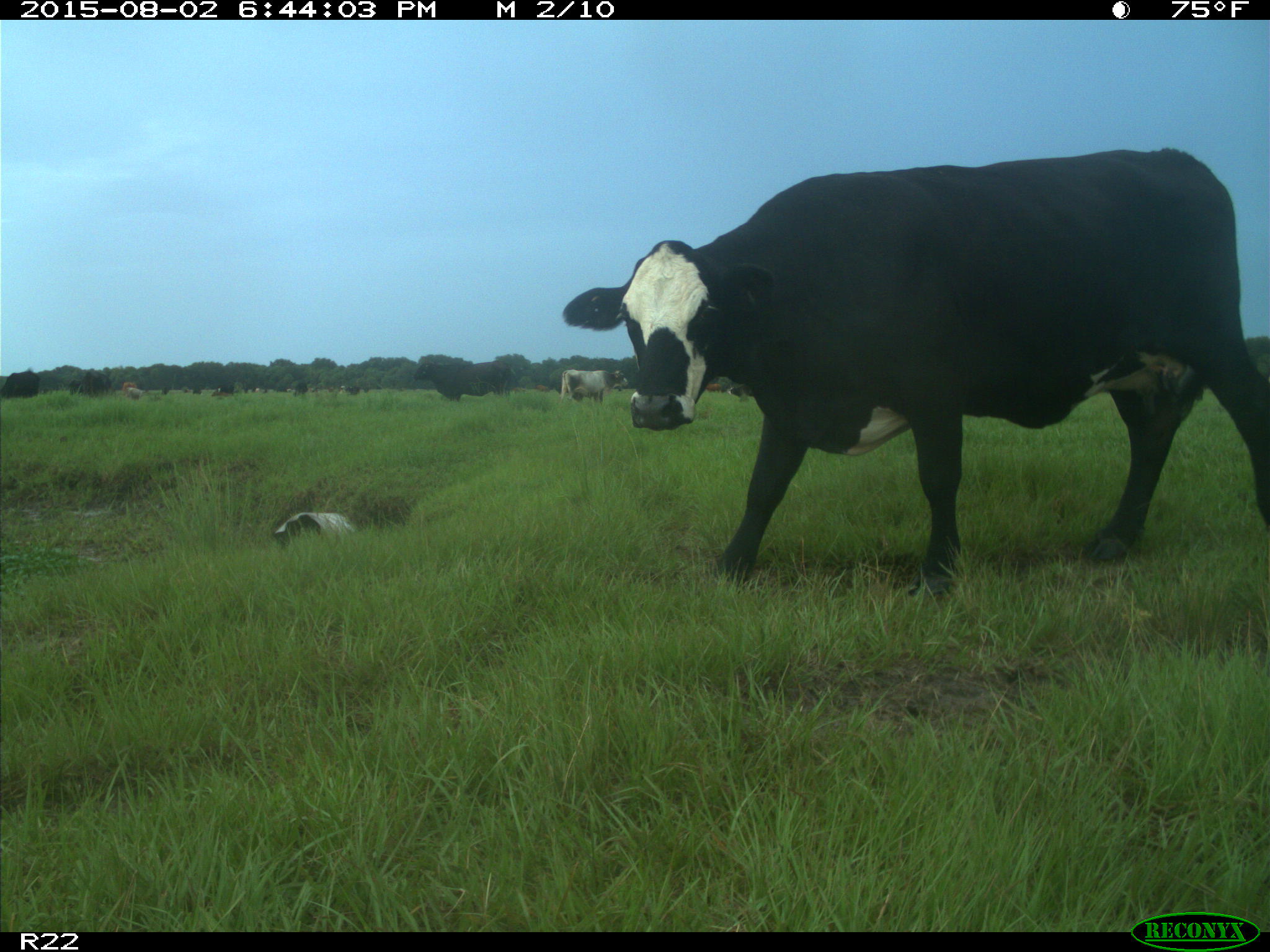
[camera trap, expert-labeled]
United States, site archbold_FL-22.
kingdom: Animalia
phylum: Chordata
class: Mammalia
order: Artiodactyla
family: Bovidae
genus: Bos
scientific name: Bos taurus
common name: domestic cow